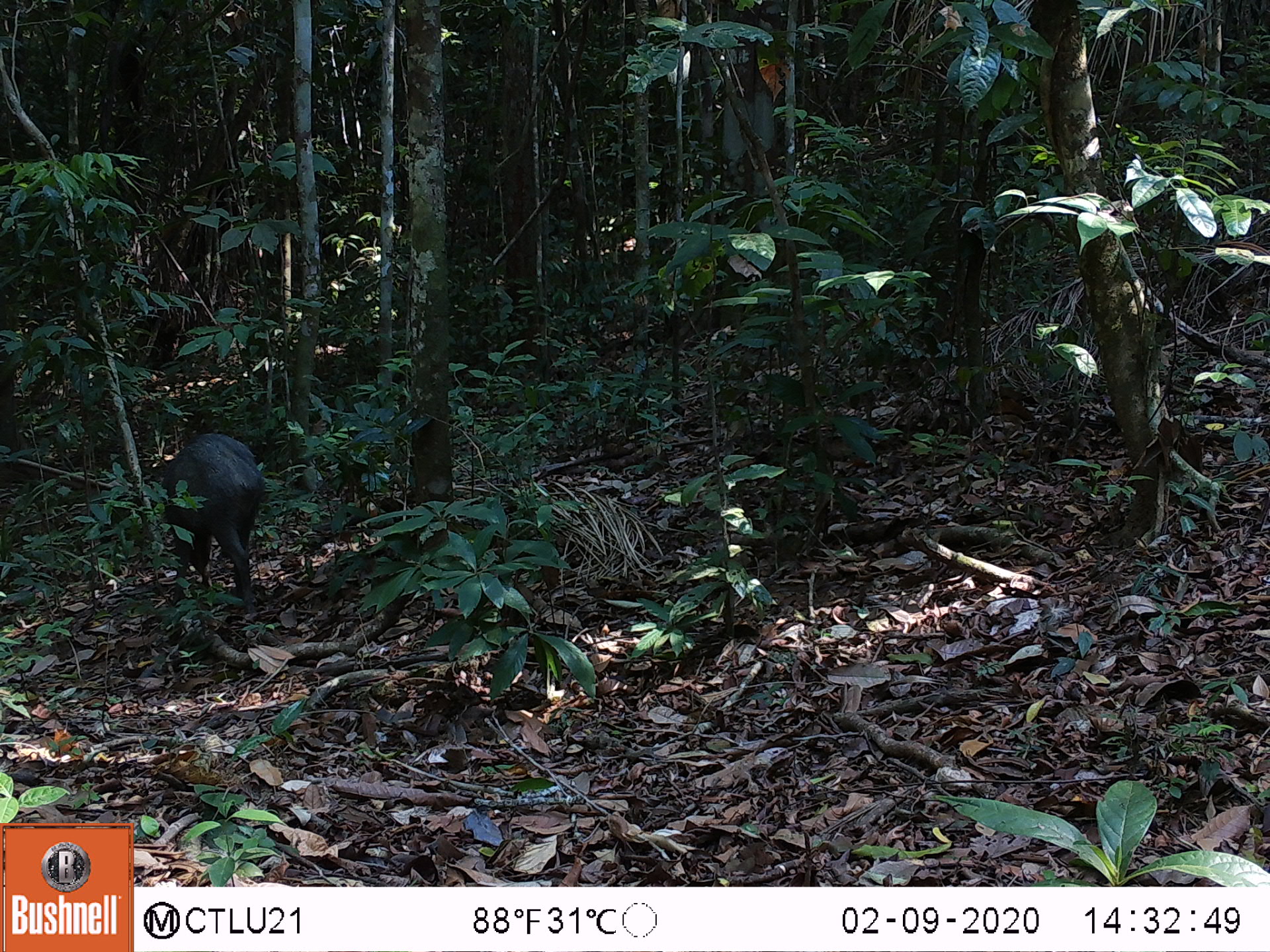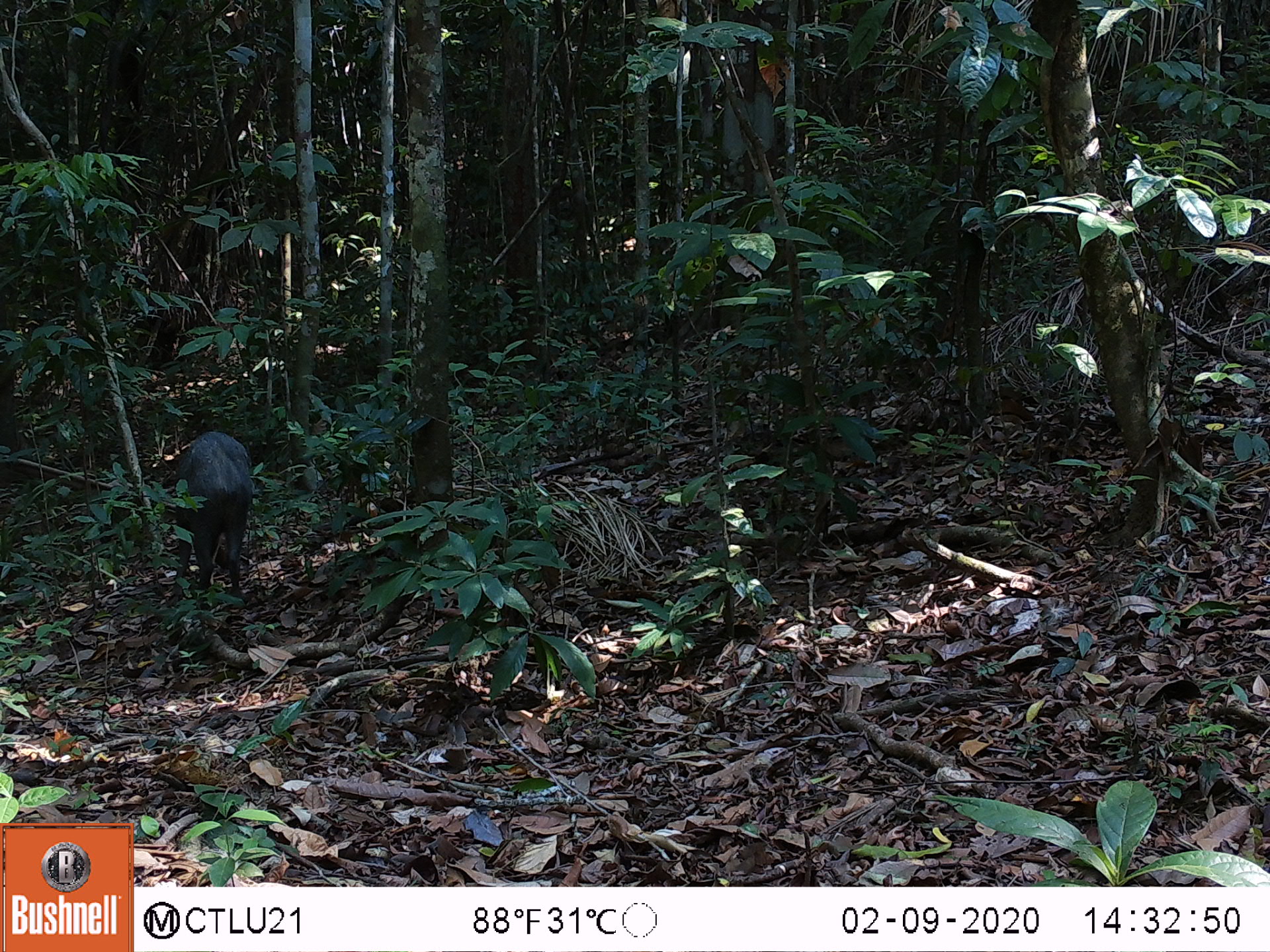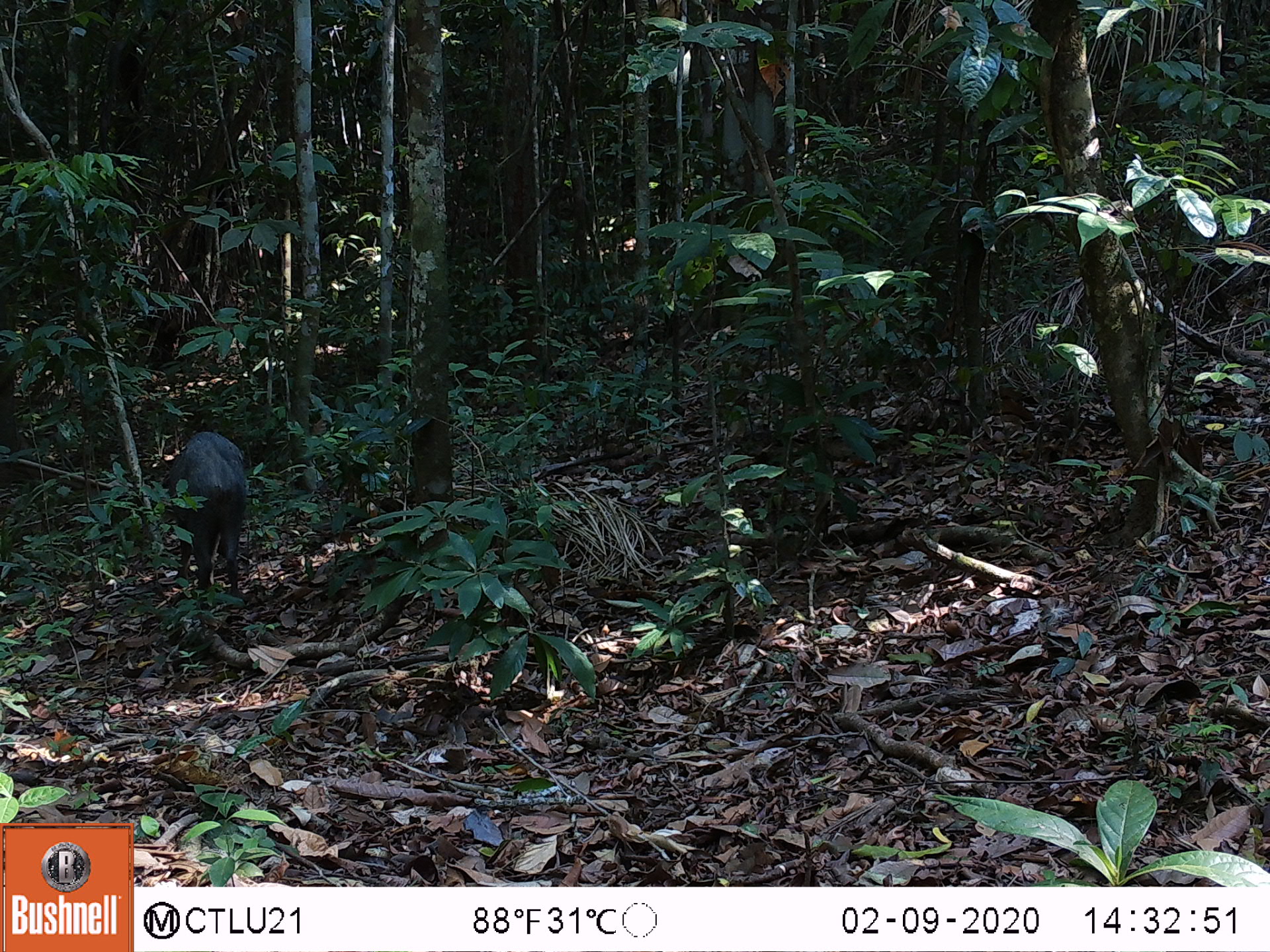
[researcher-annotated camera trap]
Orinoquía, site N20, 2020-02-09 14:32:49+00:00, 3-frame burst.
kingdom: Animalia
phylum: Chordata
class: Mammalia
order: Artiodactyla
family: Tayassuidae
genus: Pecari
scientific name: Pecari tajacu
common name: collared peccary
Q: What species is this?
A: Collared peccary (Pecari tajacu).